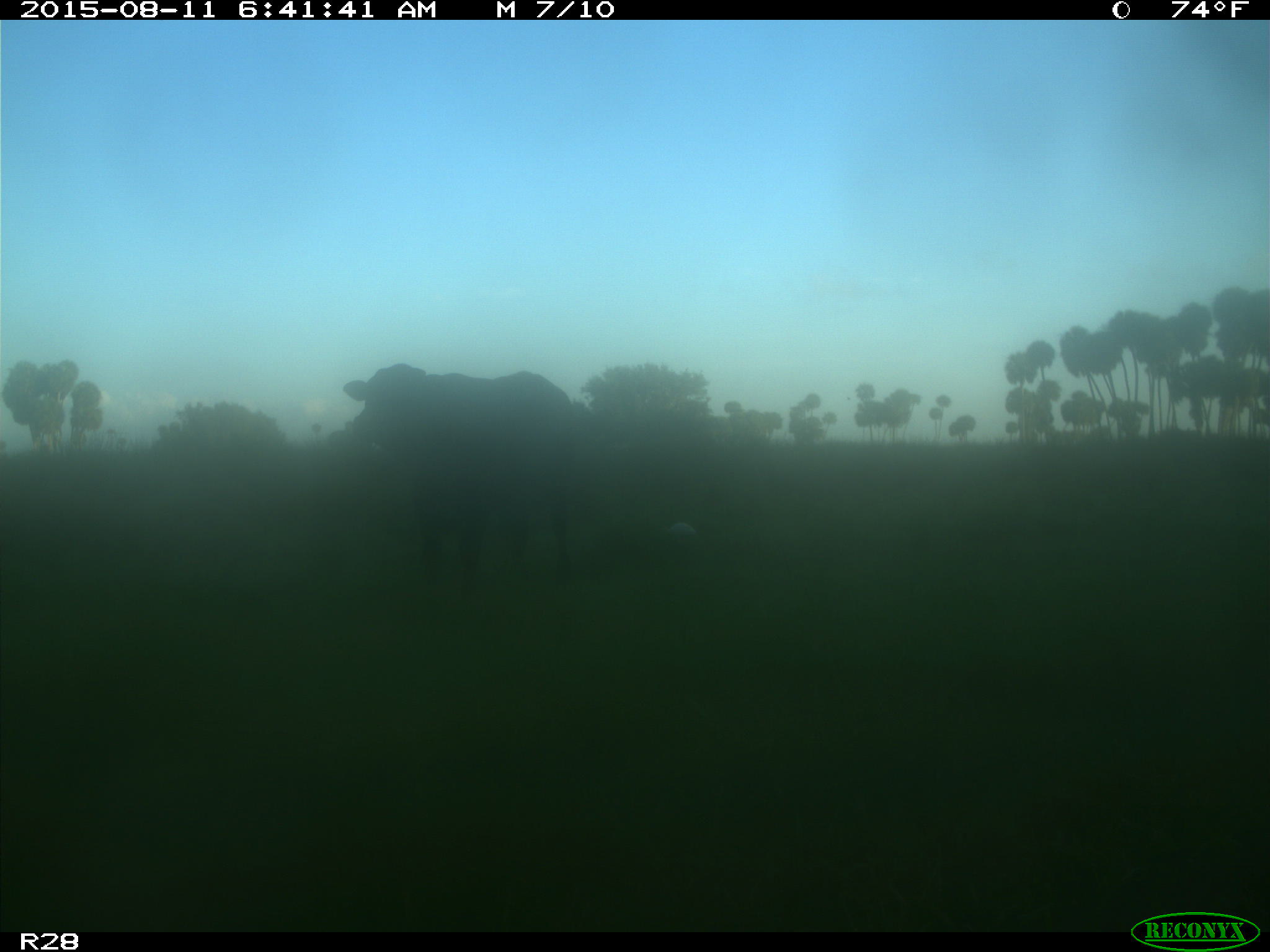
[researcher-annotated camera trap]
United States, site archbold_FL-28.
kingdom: Animalia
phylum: Chordata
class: Mammalia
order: Artiodactyla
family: Bovidae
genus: Bos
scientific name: Bos taurus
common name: domestic cow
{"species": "Bos taurus (domestic cow)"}